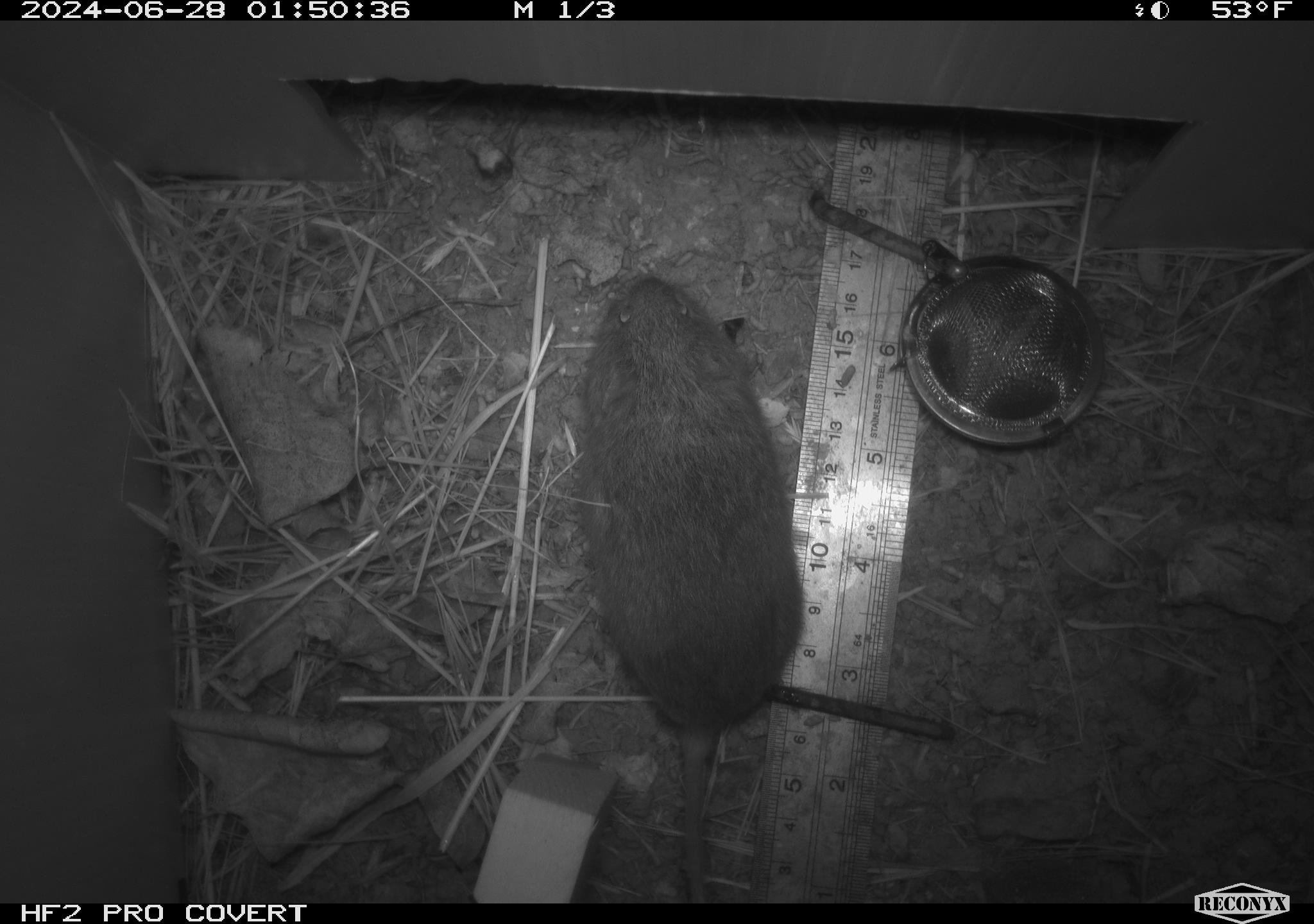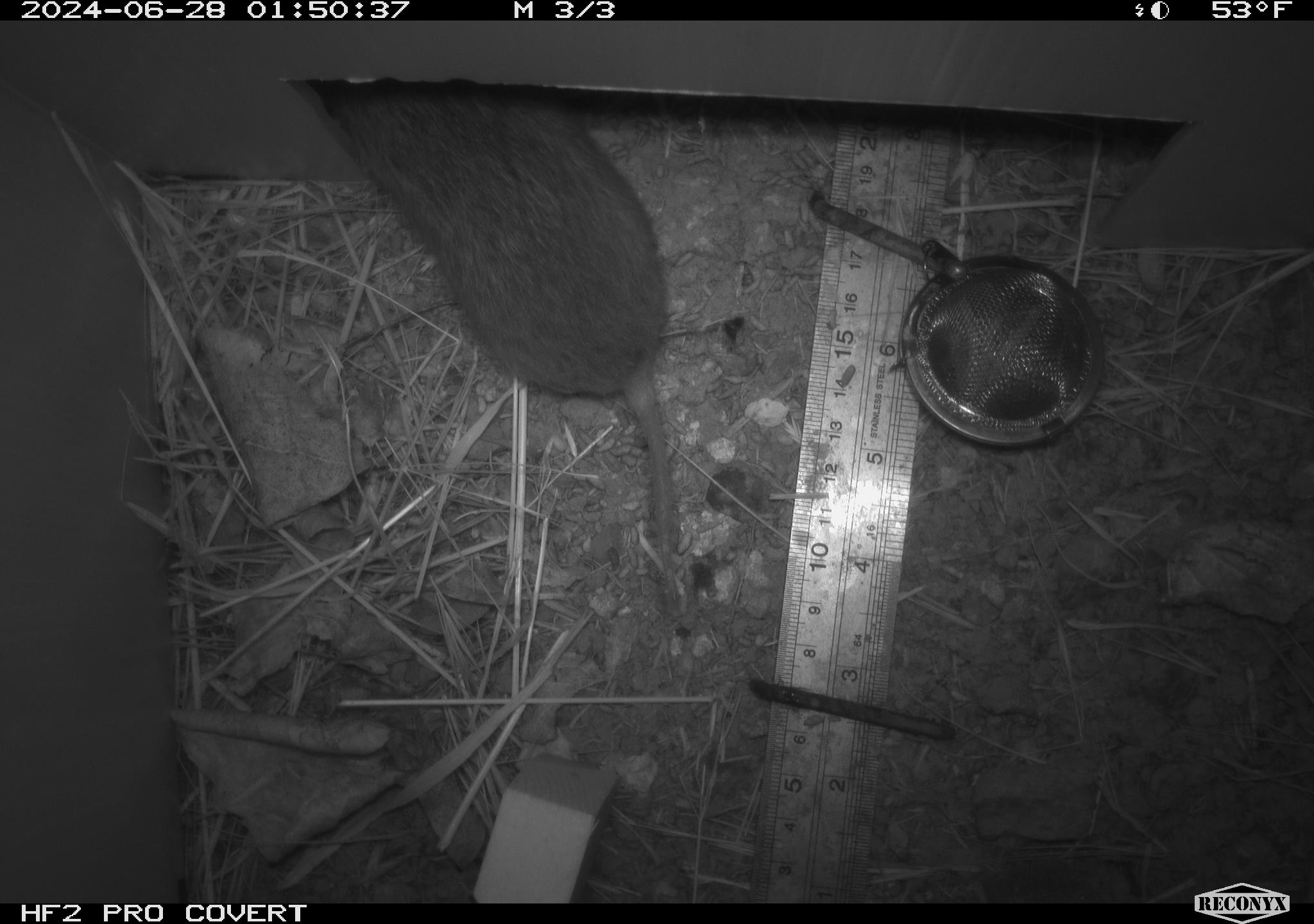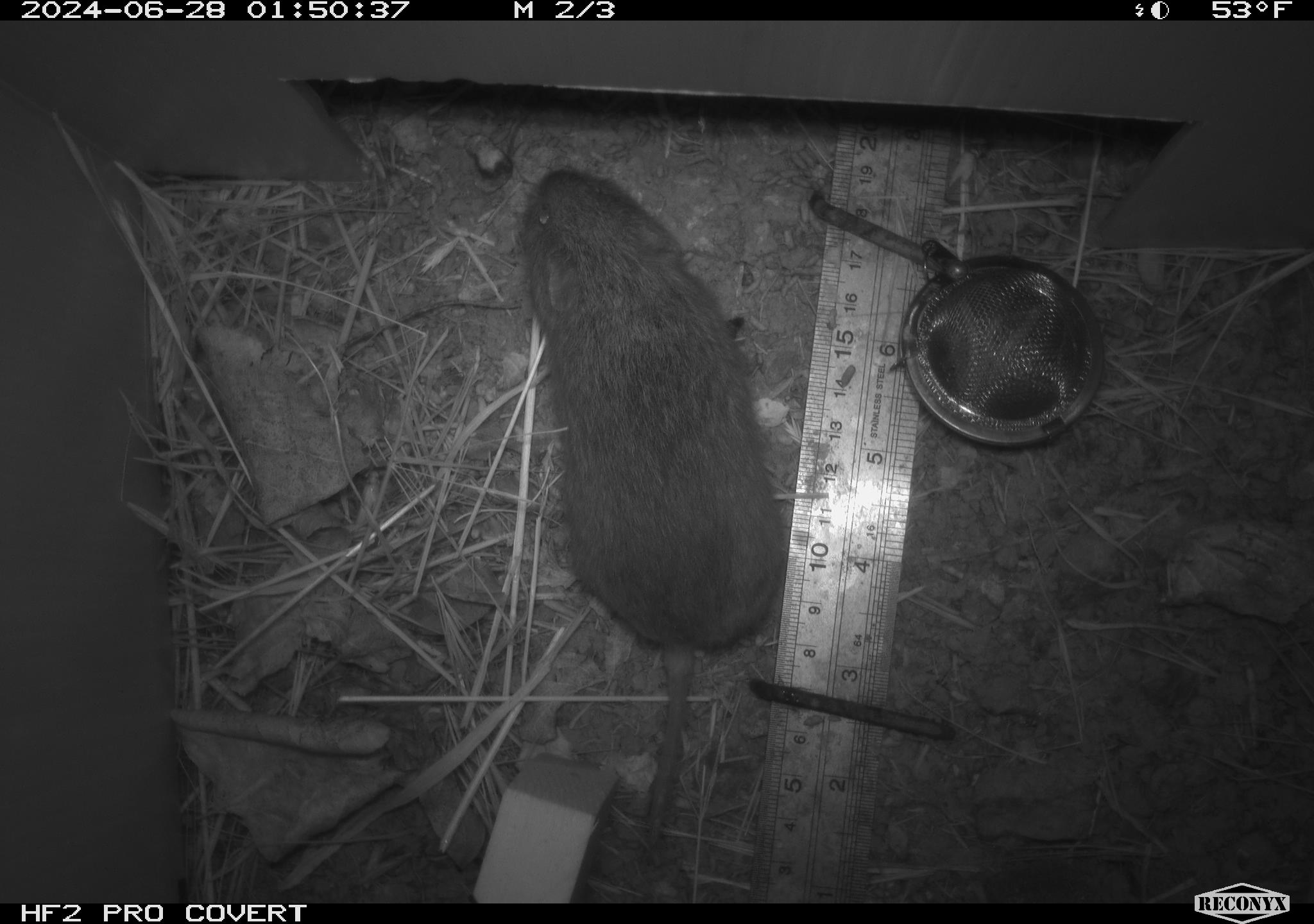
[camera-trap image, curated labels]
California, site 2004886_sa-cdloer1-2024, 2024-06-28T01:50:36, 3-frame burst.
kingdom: Animalia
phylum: Chordata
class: Mammalia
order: Rodentia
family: Cricetidae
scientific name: Arvicolinae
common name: voles, lemmings, and muskrats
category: arvicolinae subfamily